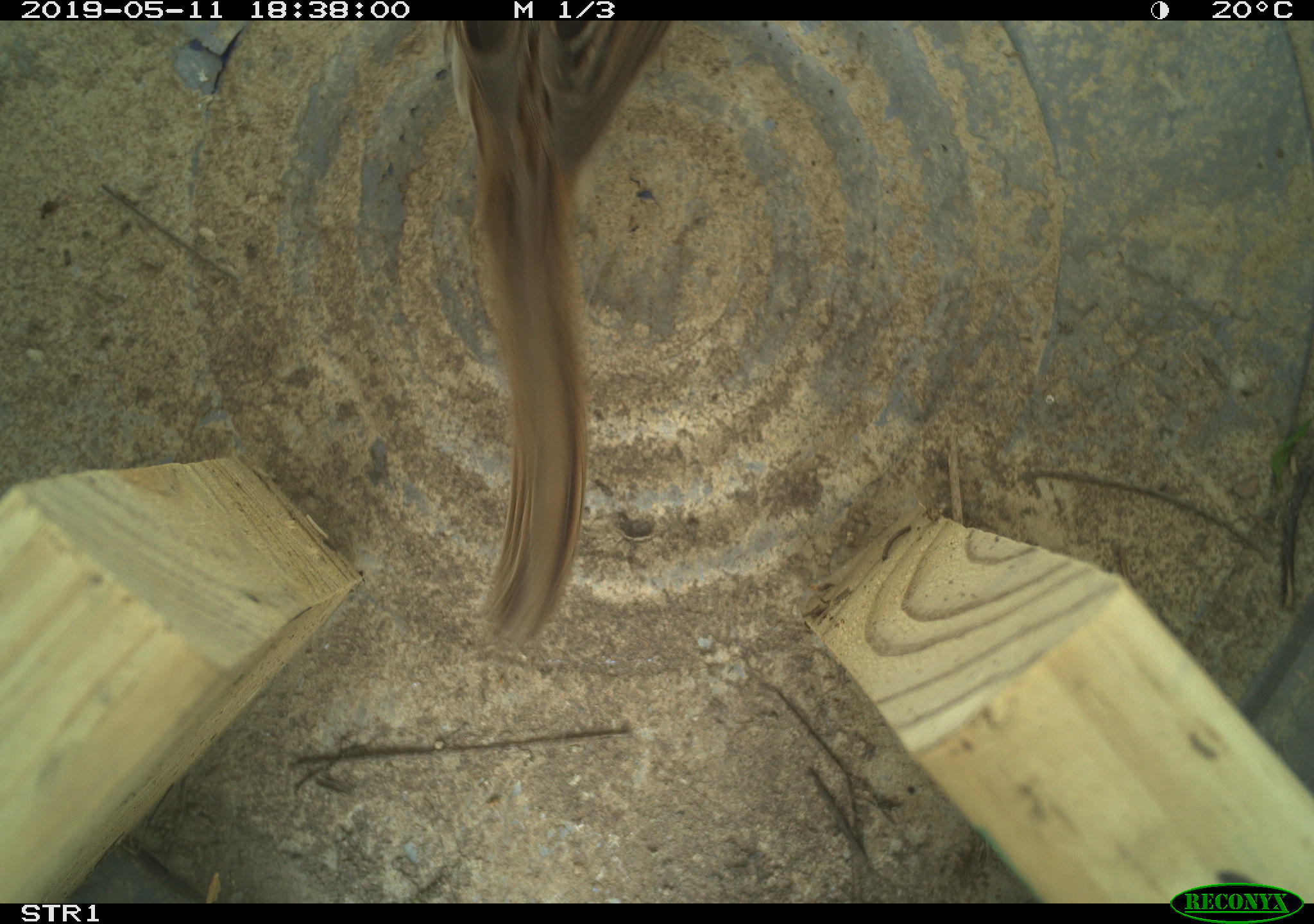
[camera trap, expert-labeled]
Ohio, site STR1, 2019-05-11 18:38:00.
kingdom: Animalia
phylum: Chordata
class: Aves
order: Passeriformes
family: Passerellidae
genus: Melospiza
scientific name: Melospiza melodia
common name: song sparrow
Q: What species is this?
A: Song sparrow (Melospiza melodia).